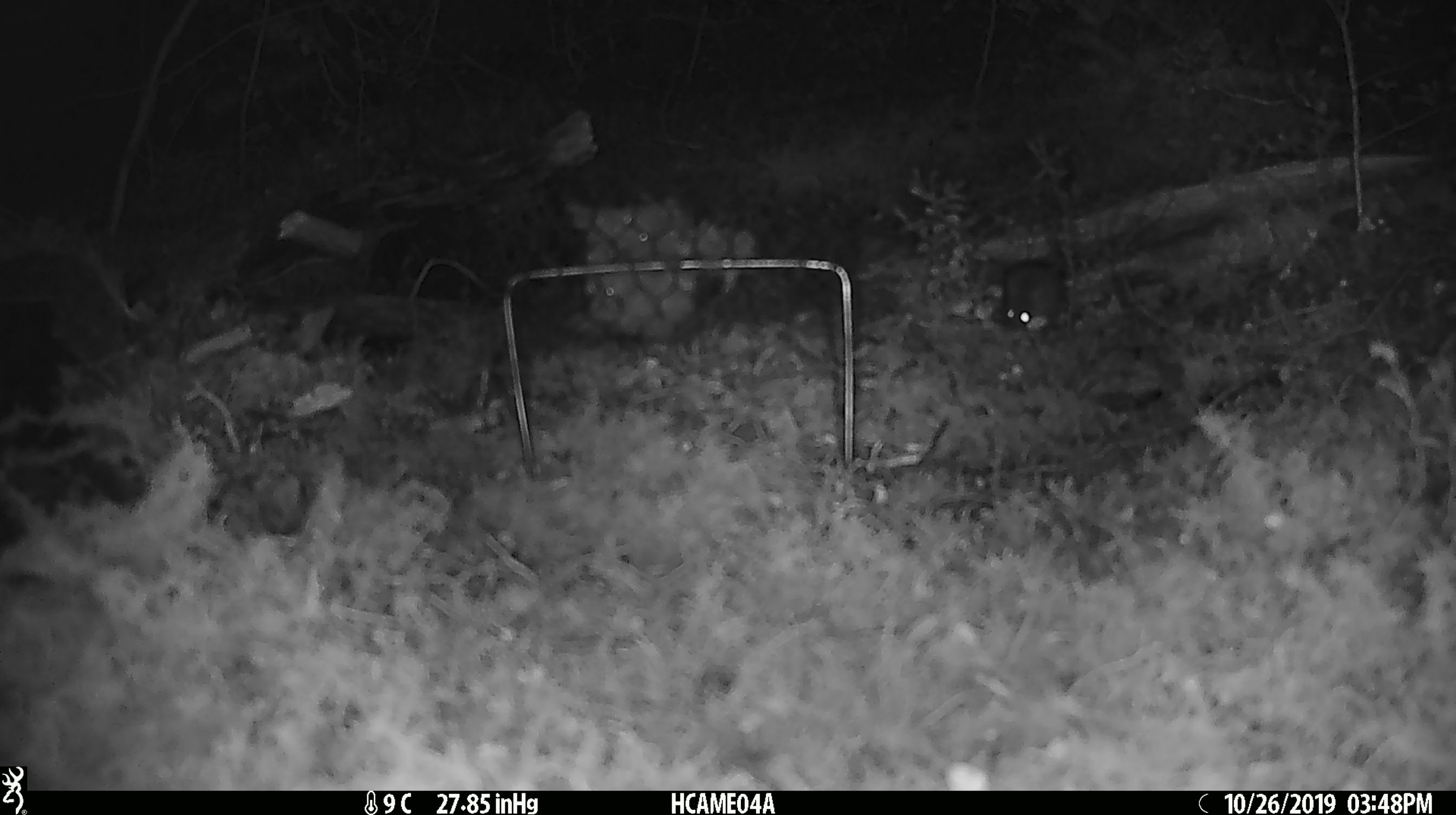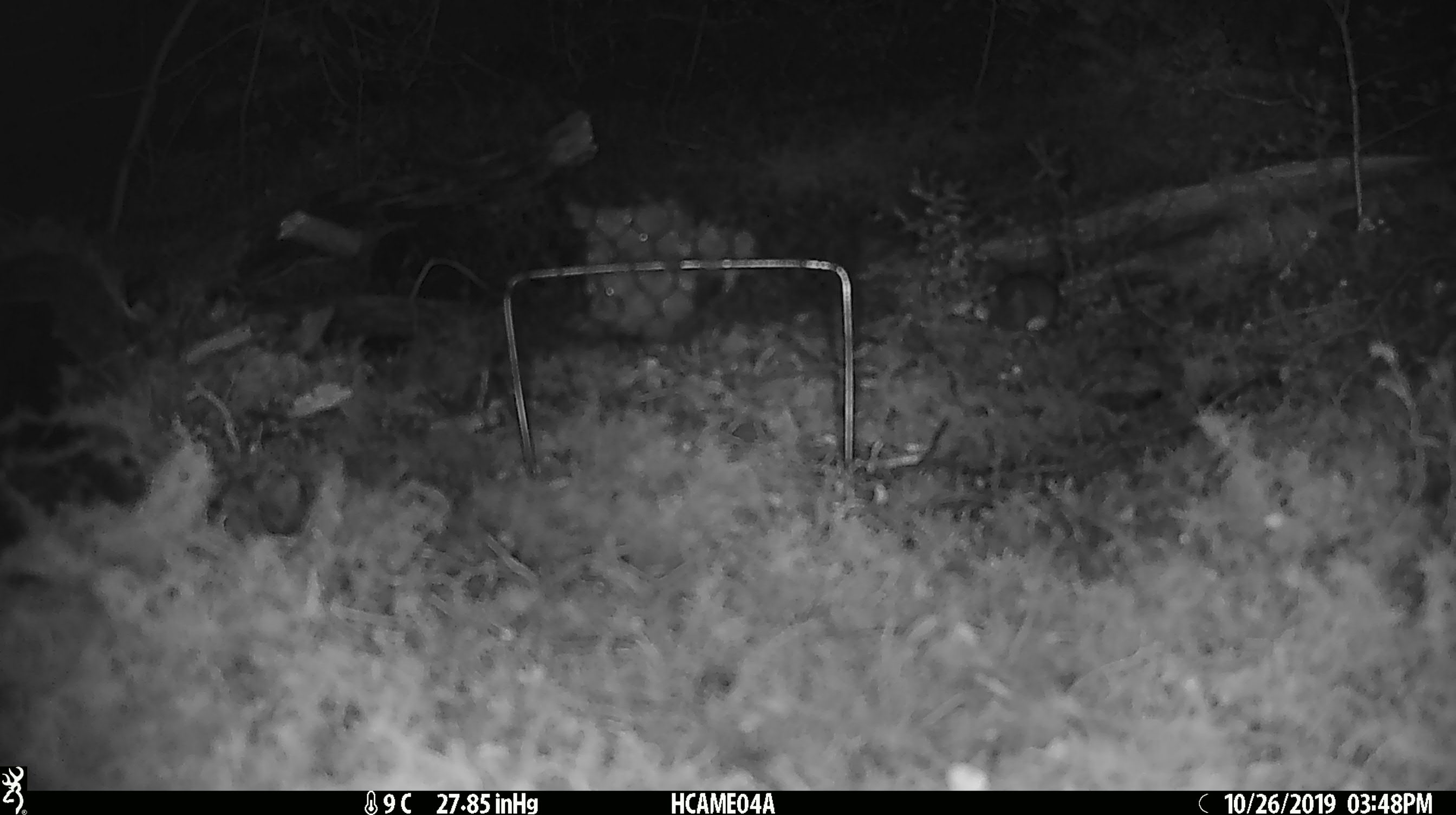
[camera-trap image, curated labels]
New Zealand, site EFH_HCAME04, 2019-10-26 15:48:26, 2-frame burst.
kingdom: Animalia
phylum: Chordata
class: Mammalia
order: Rodentia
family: Muridae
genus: Mus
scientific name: Mus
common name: mouse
Mouse (Mus).